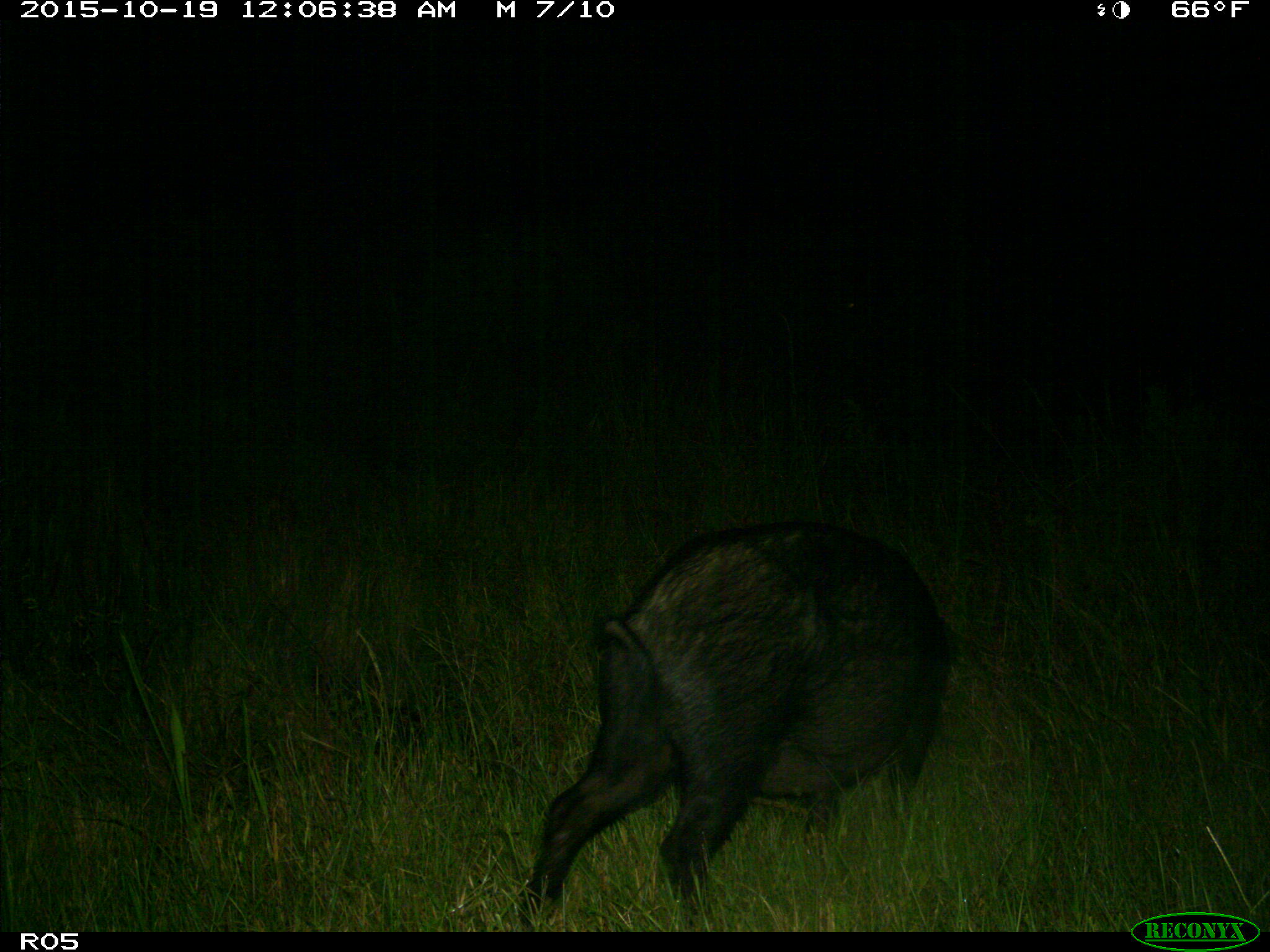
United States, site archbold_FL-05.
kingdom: Animalia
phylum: Chordata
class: Mammalia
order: Artiodactyla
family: Suidae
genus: Sus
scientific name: Sus scrofa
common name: wild boar